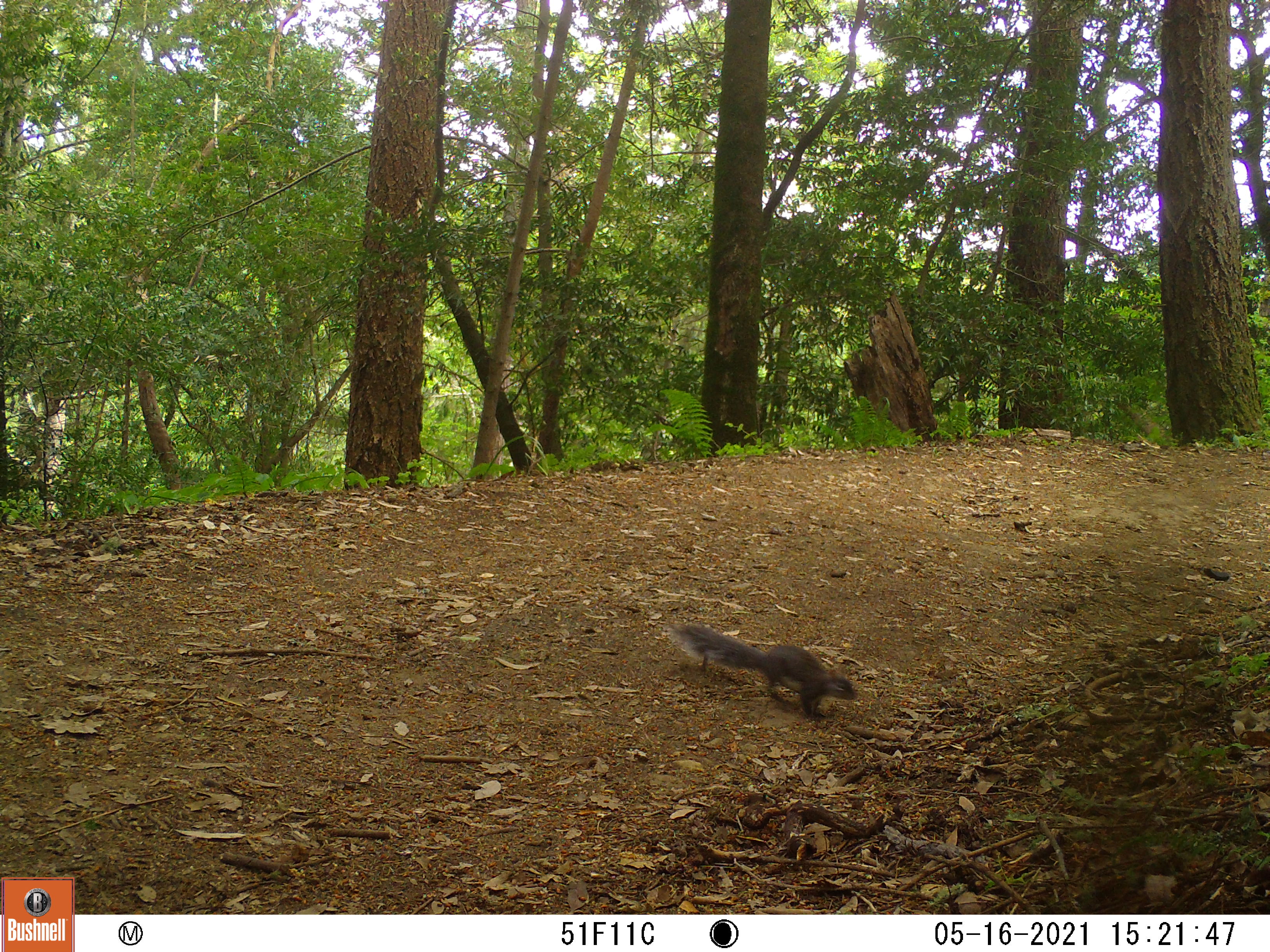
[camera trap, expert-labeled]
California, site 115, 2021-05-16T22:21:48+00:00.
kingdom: Animalia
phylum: Chordata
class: Mammalia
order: Rodentia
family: Sciuridae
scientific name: Sciuridae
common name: squirrel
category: unknown squirrel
Unknown squirrel (squirrel) (Sciuridae).